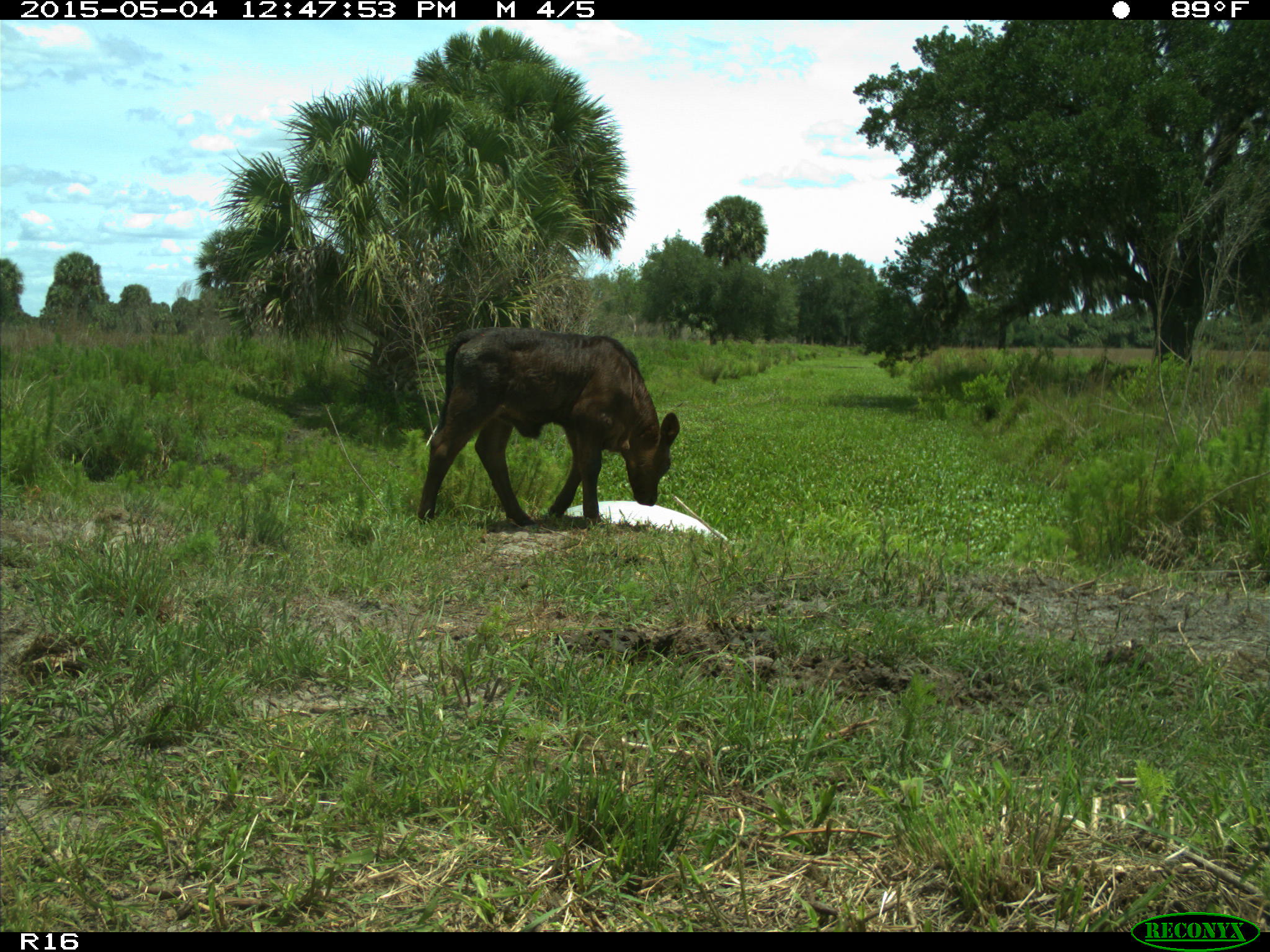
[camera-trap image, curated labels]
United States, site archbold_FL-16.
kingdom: Animalia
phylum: Chordata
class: Mammalia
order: Artiodactyla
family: Bovidae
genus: Bos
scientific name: Bos taurus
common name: domestic cow